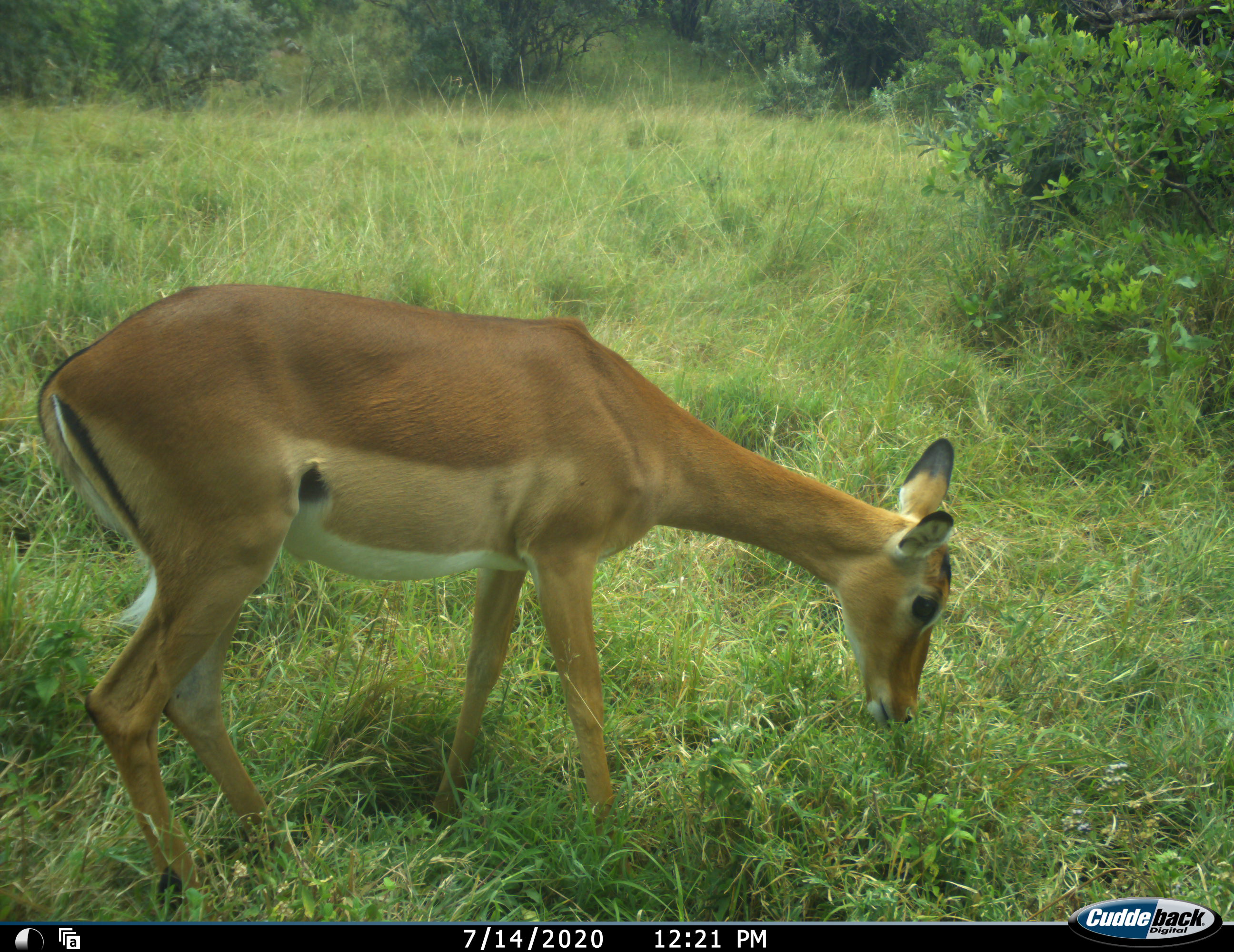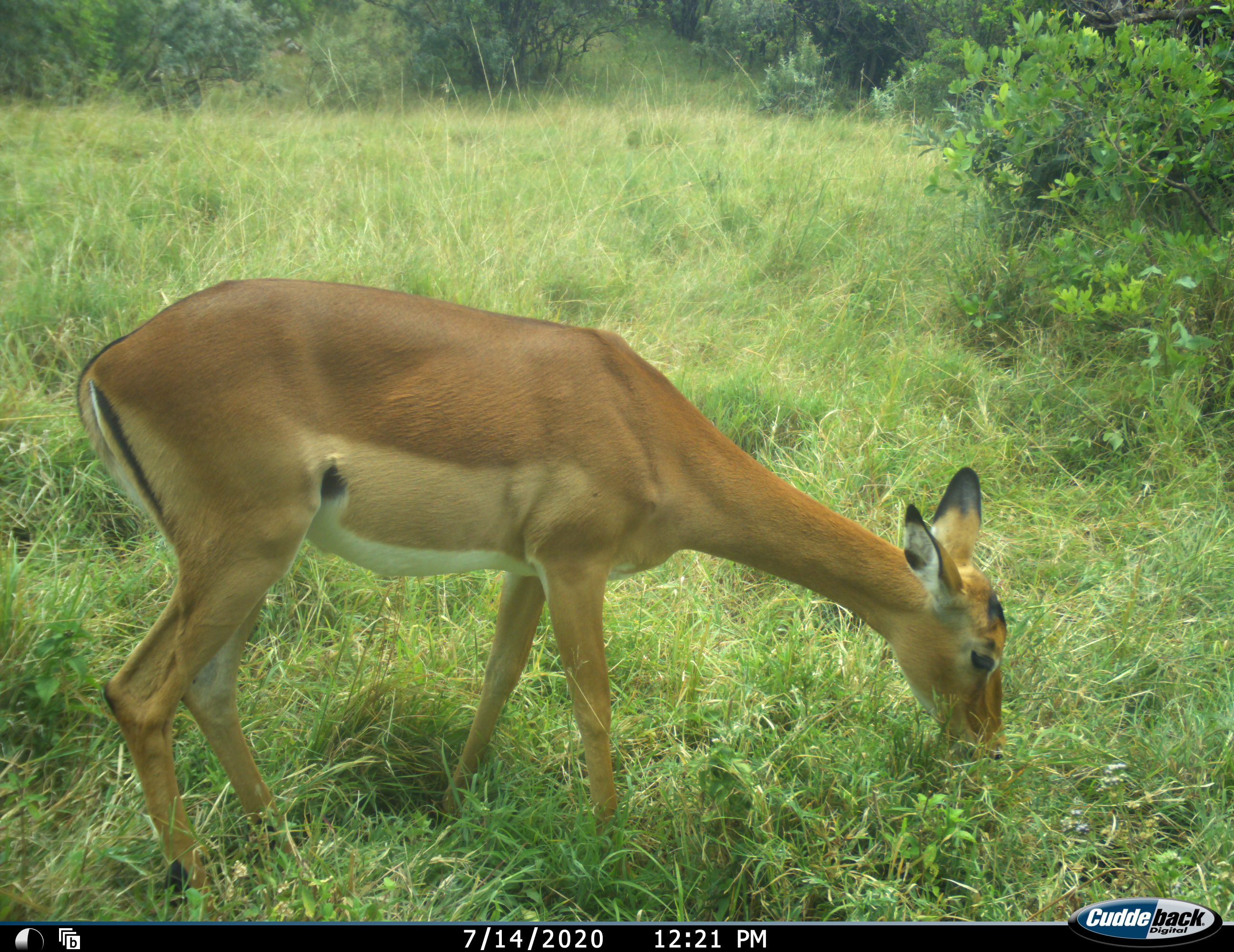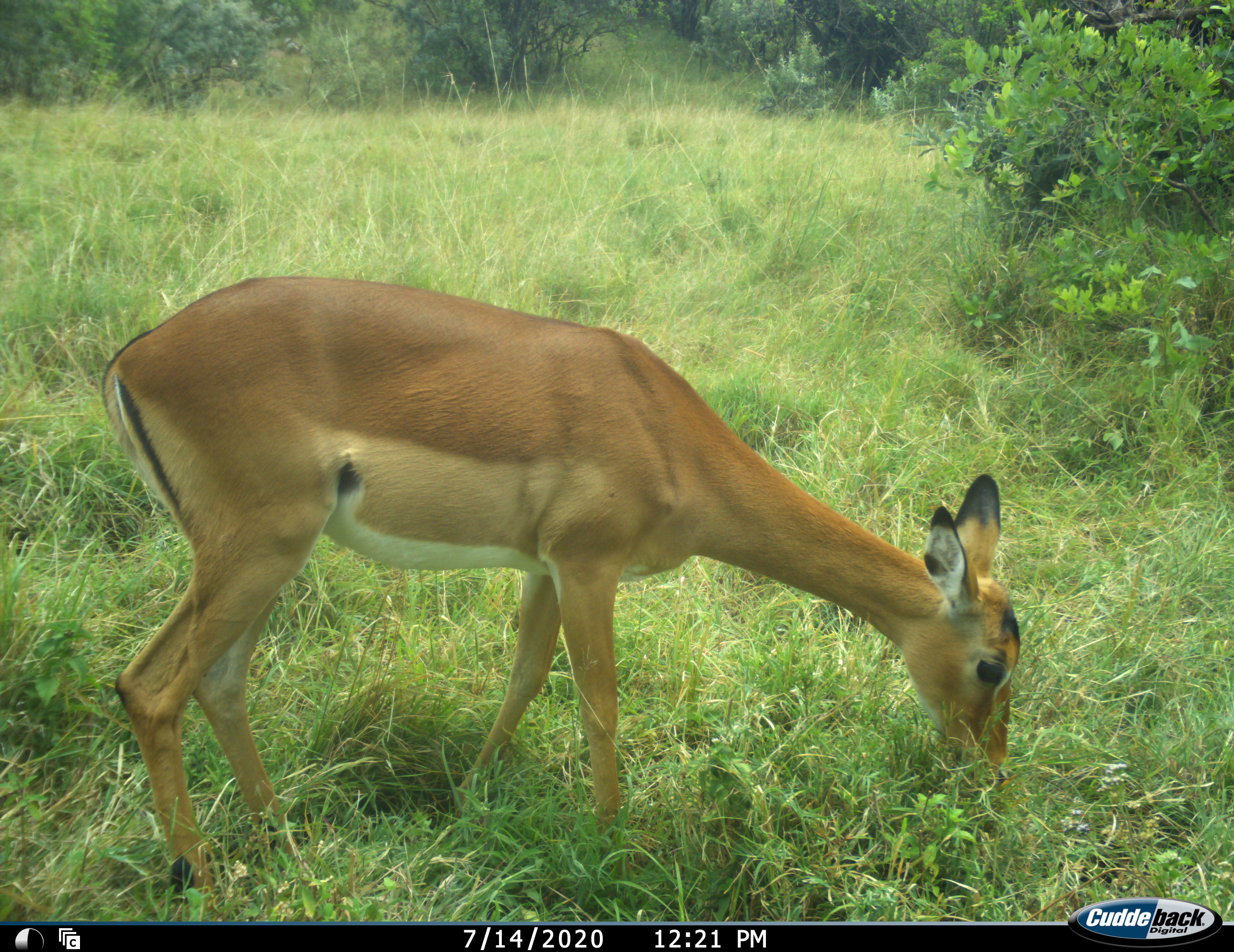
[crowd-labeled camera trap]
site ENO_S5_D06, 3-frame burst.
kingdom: Animalia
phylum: Chordata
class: Mammalia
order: Artiodactyla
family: Bovidae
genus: Aepyceros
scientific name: Aepyceros melampus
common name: impala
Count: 1.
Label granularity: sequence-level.